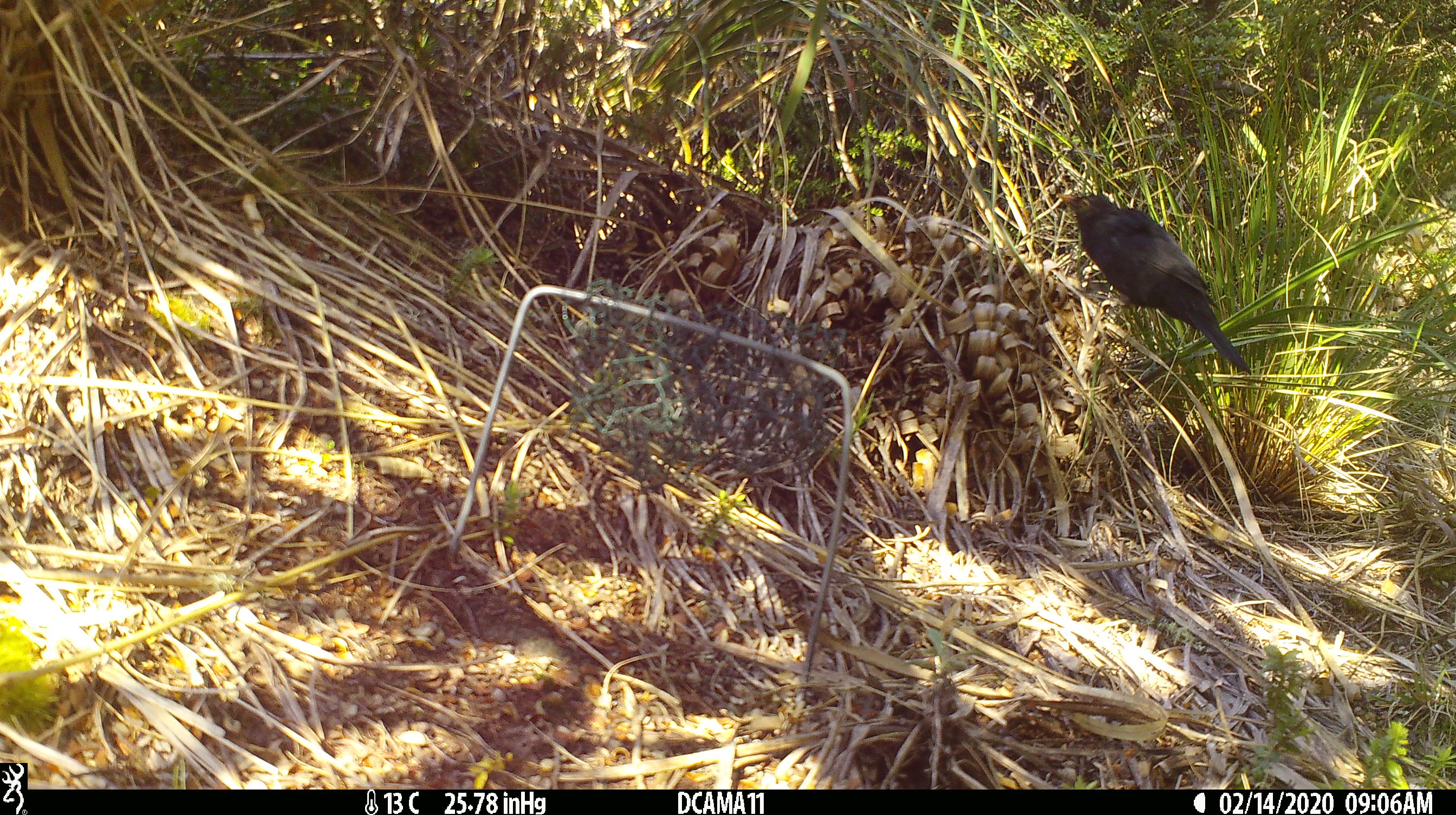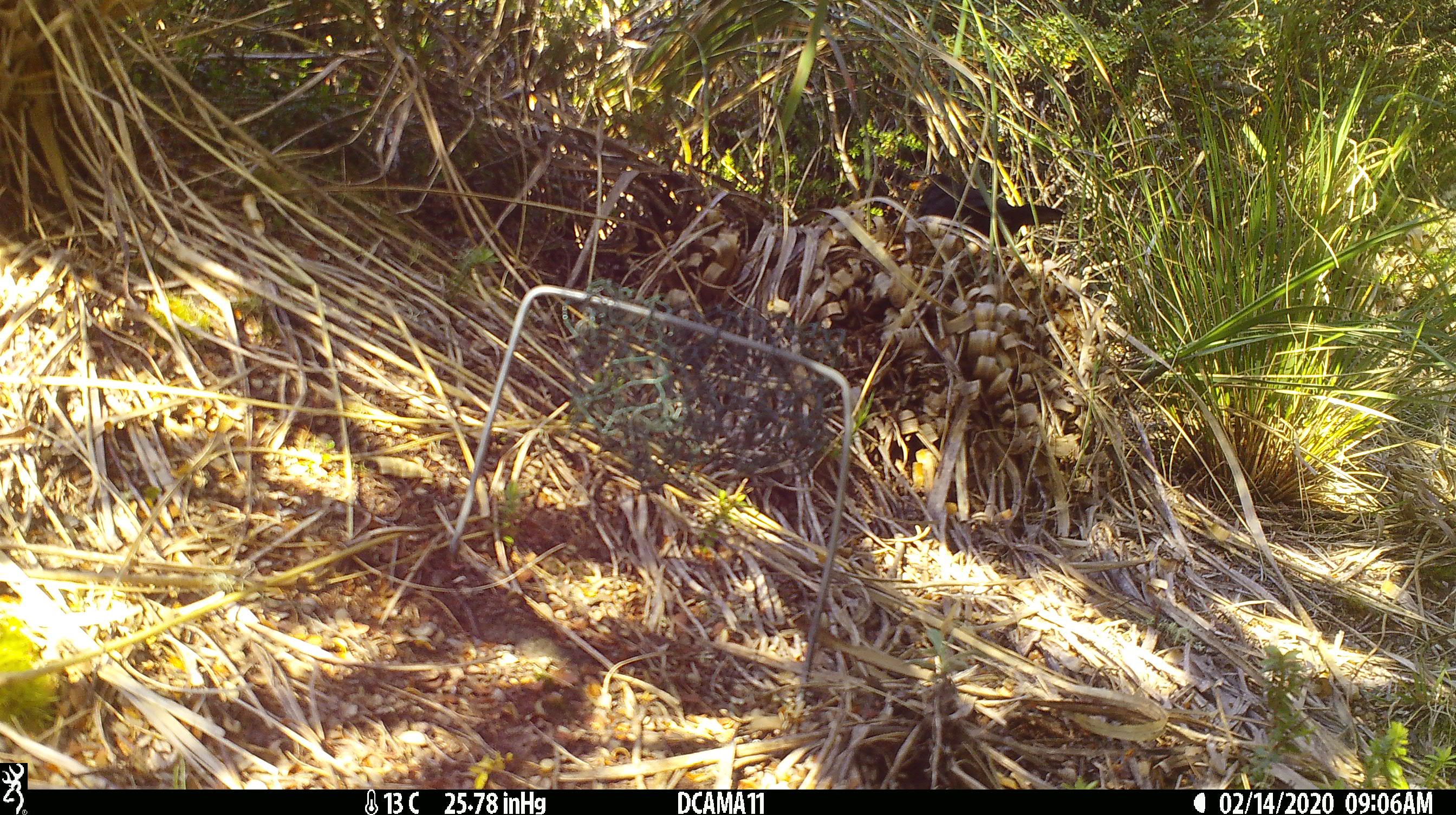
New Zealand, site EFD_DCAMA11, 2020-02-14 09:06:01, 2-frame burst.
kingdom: Animalia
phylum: Chordata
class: Aves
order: Passeriformes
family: Turdidae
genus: Turdus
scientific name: Turdus merula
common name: eurasian blackbird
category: blackbird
Blackbird (eurasian blackbird) (Turdus merula).